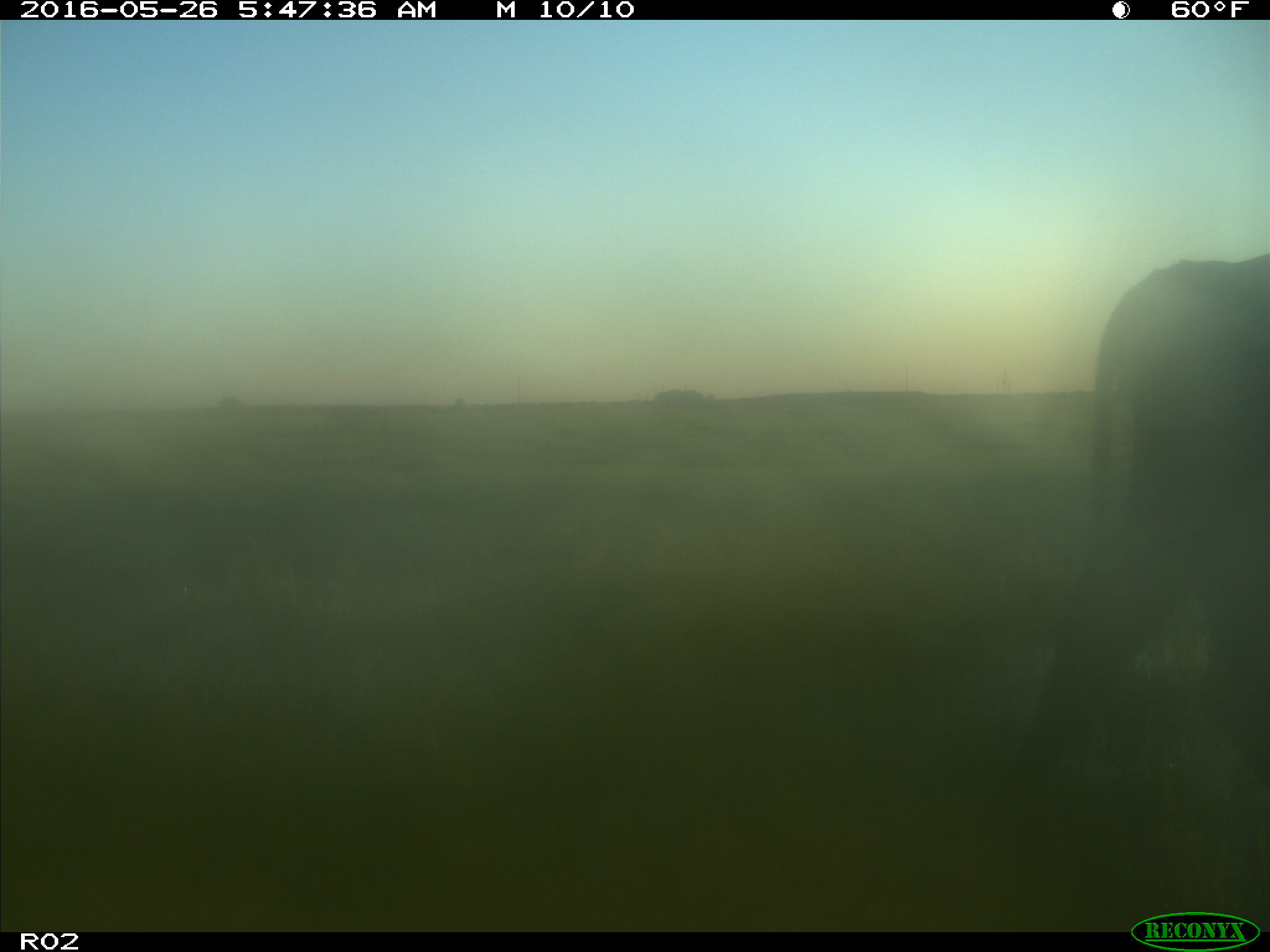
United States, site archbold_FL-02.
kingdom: Animalia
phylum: Chordata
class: Mammalia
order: Artiodactyla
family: Bovidae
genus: Bos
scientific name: Bos taurus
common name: domestic cow